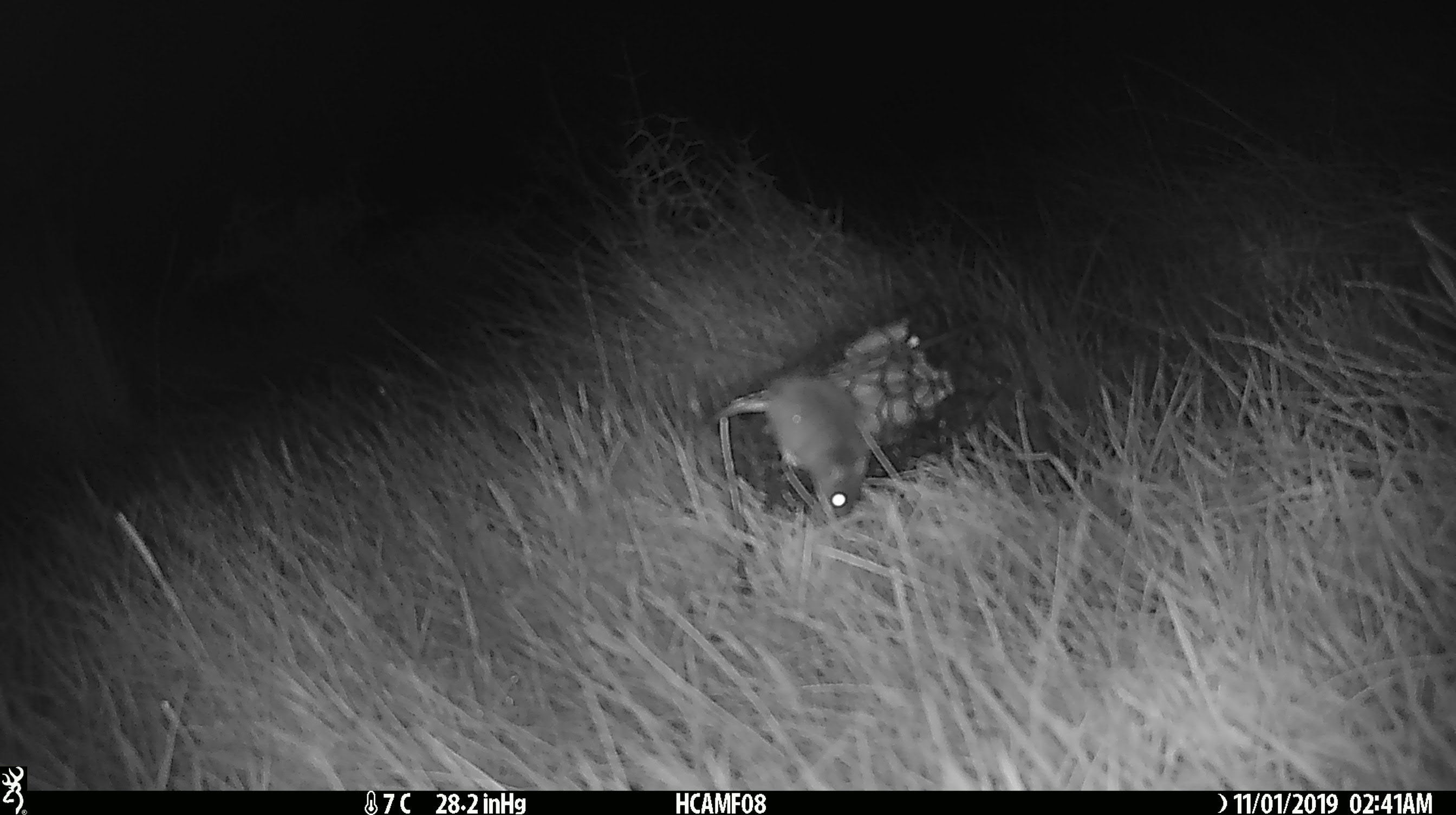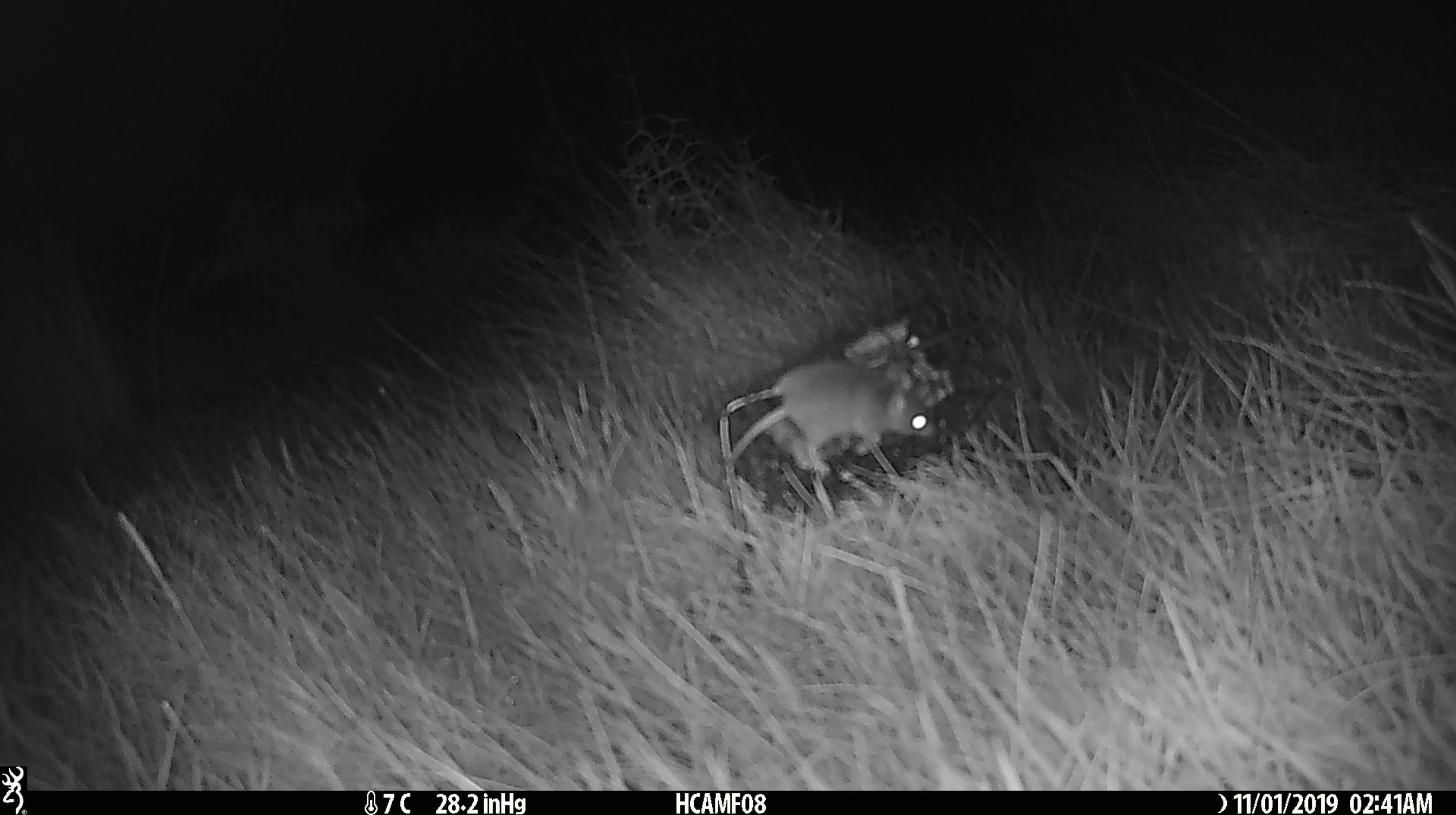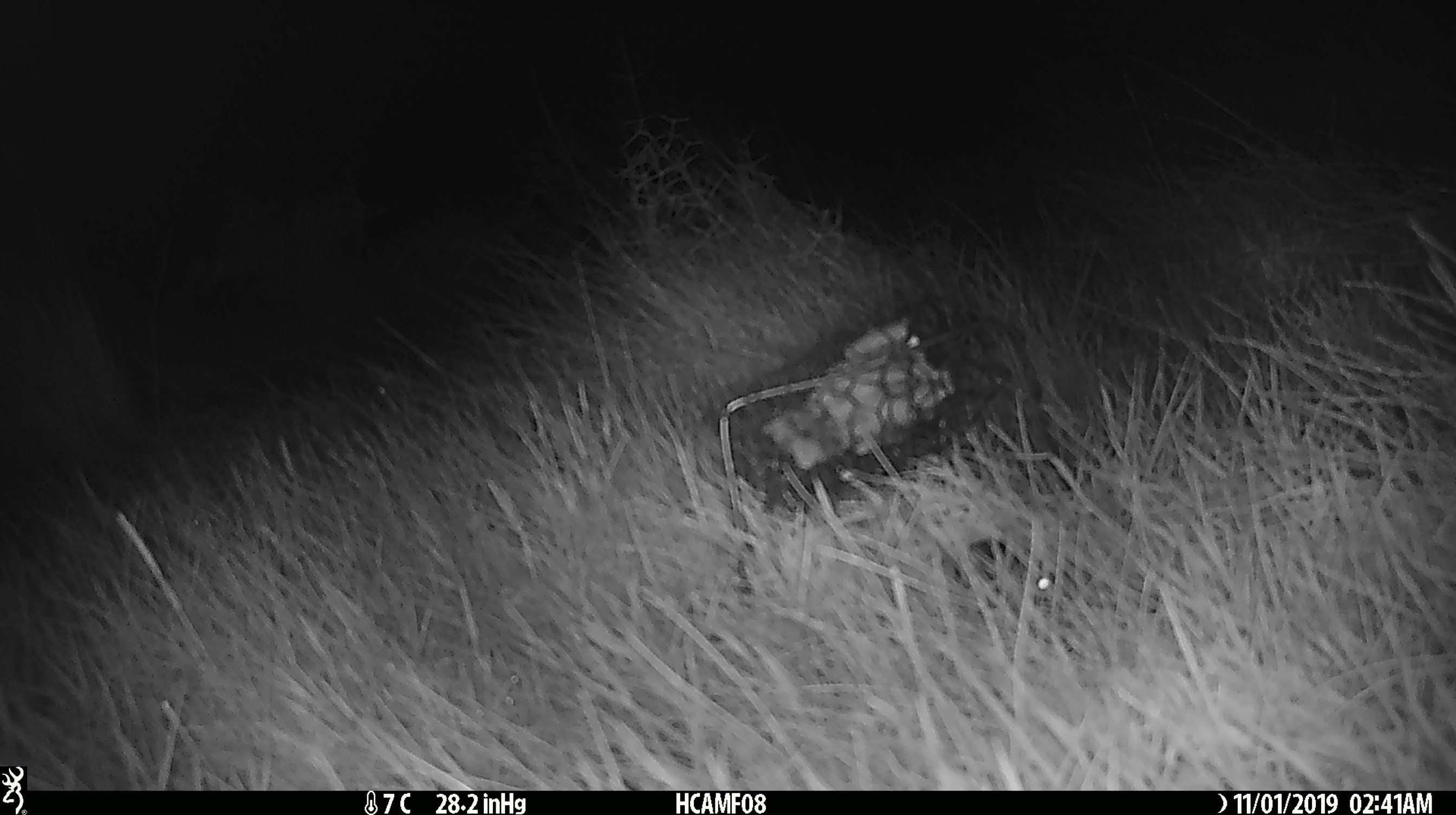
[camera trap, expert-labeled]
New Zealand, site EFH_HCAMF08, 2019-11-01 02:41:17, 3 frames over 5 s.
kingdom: Animalia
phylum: Chordata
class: Mammalia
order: Rodentia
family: Muridae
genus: Mus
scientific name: Mus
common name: mouse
Mouse (Mus).